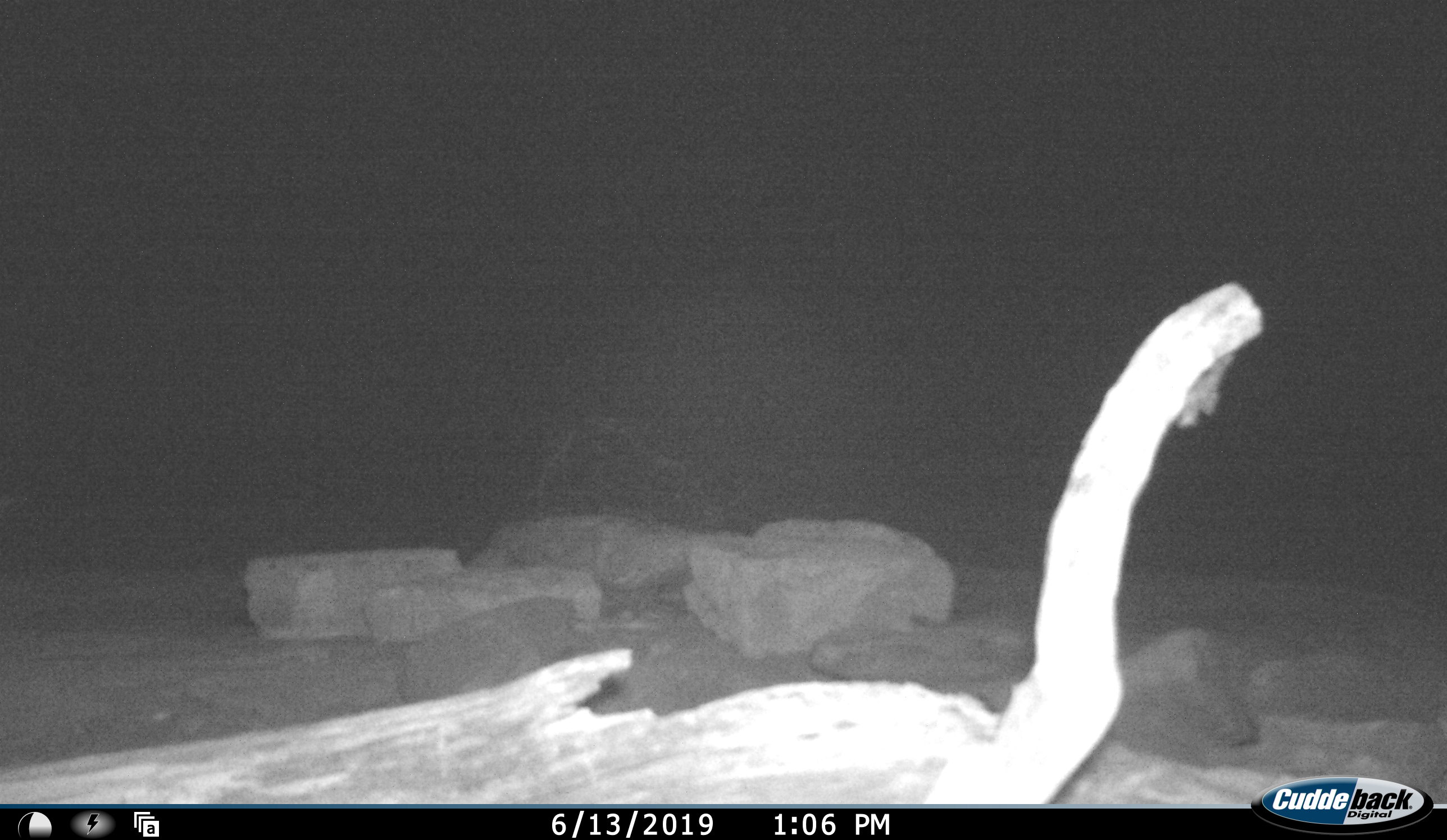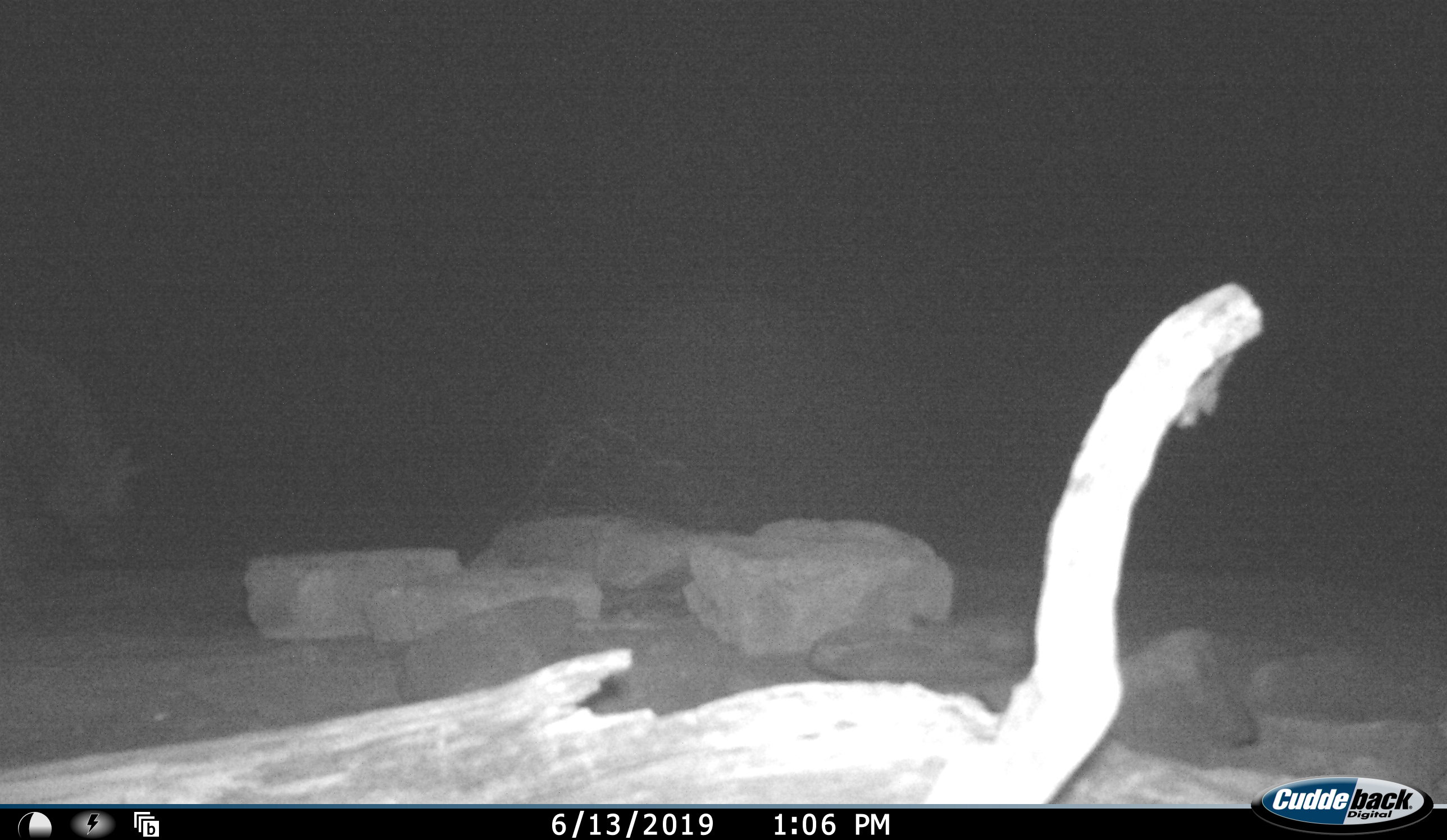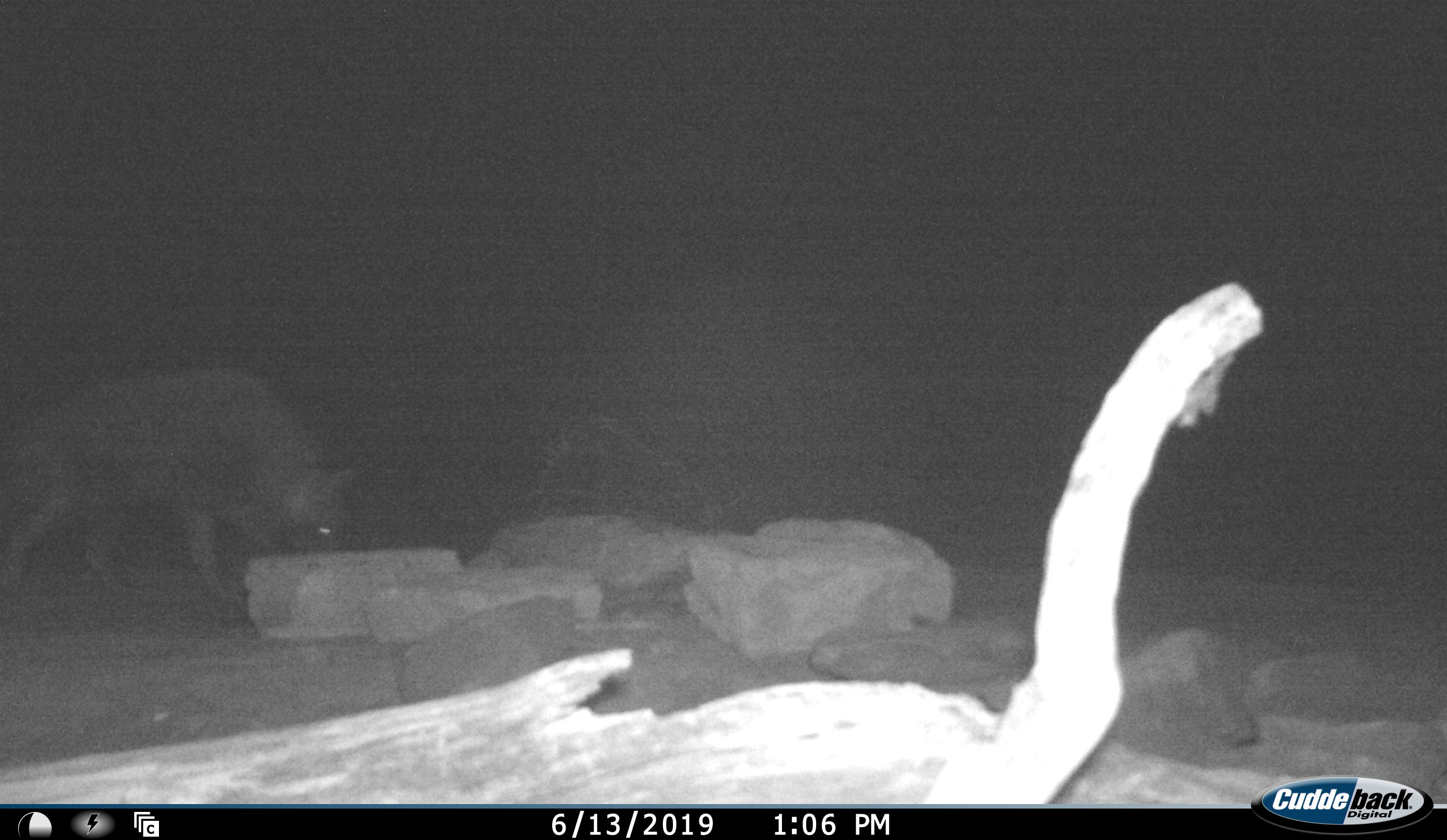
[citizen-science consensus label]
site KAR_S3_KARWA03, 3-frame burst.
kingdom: Animalia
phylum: Chordata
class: Mammalia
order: Carnivora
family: Hyaenidae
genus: Parahyaena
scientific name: Parahyaena brunnea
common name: brown hyena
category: hyenabrown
Hyenabrown (brown hyena) (Parahyaena brunnea), count 1. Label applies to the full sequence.